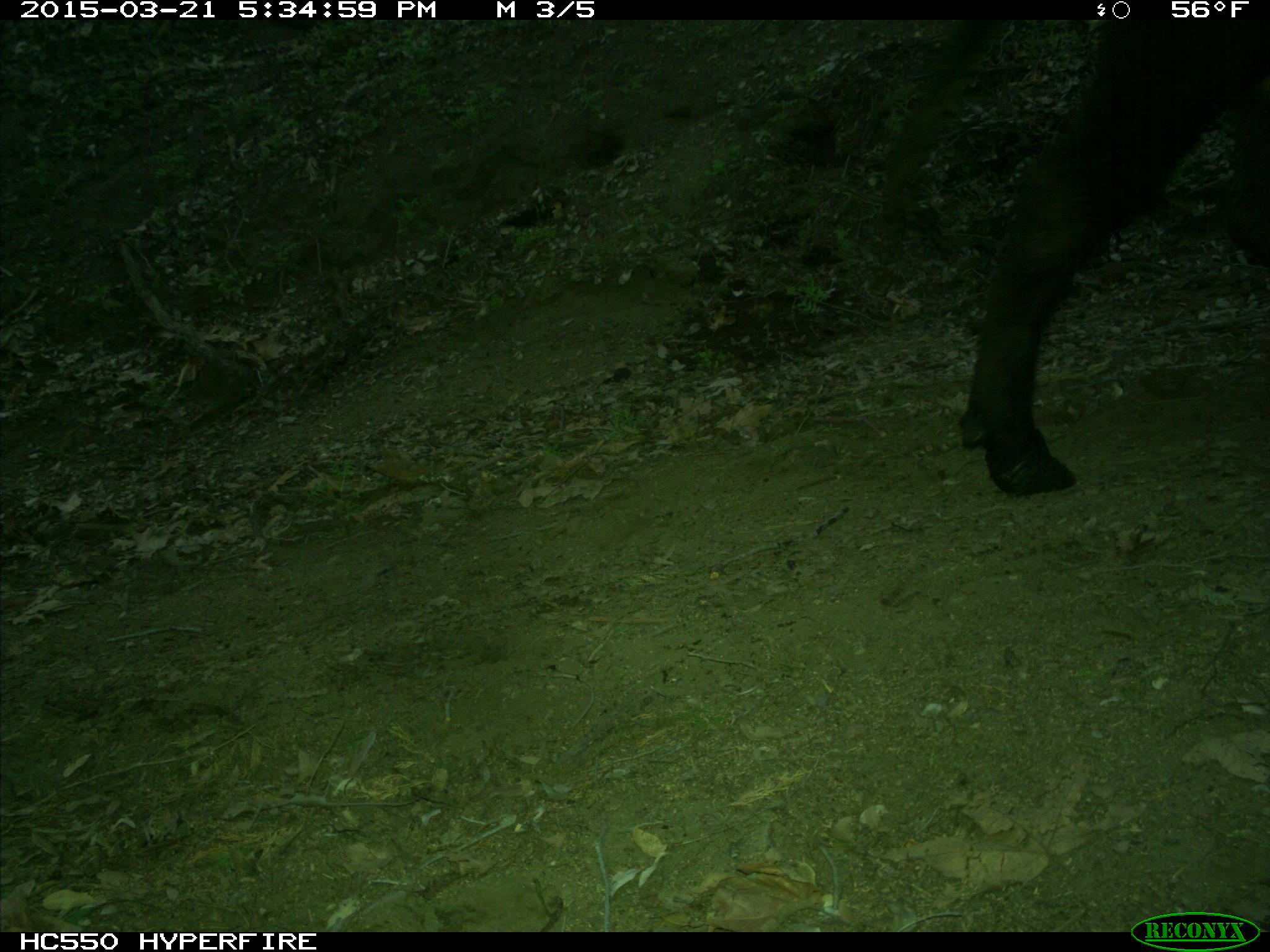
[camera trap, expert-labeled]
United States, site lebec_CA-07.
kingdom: Animalia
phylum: Chordata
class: Mammalia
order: Artiodactyla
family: Bovidae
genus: Bos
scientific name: Bos taurus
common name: domestic cow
Bos taurus (domestic cow).